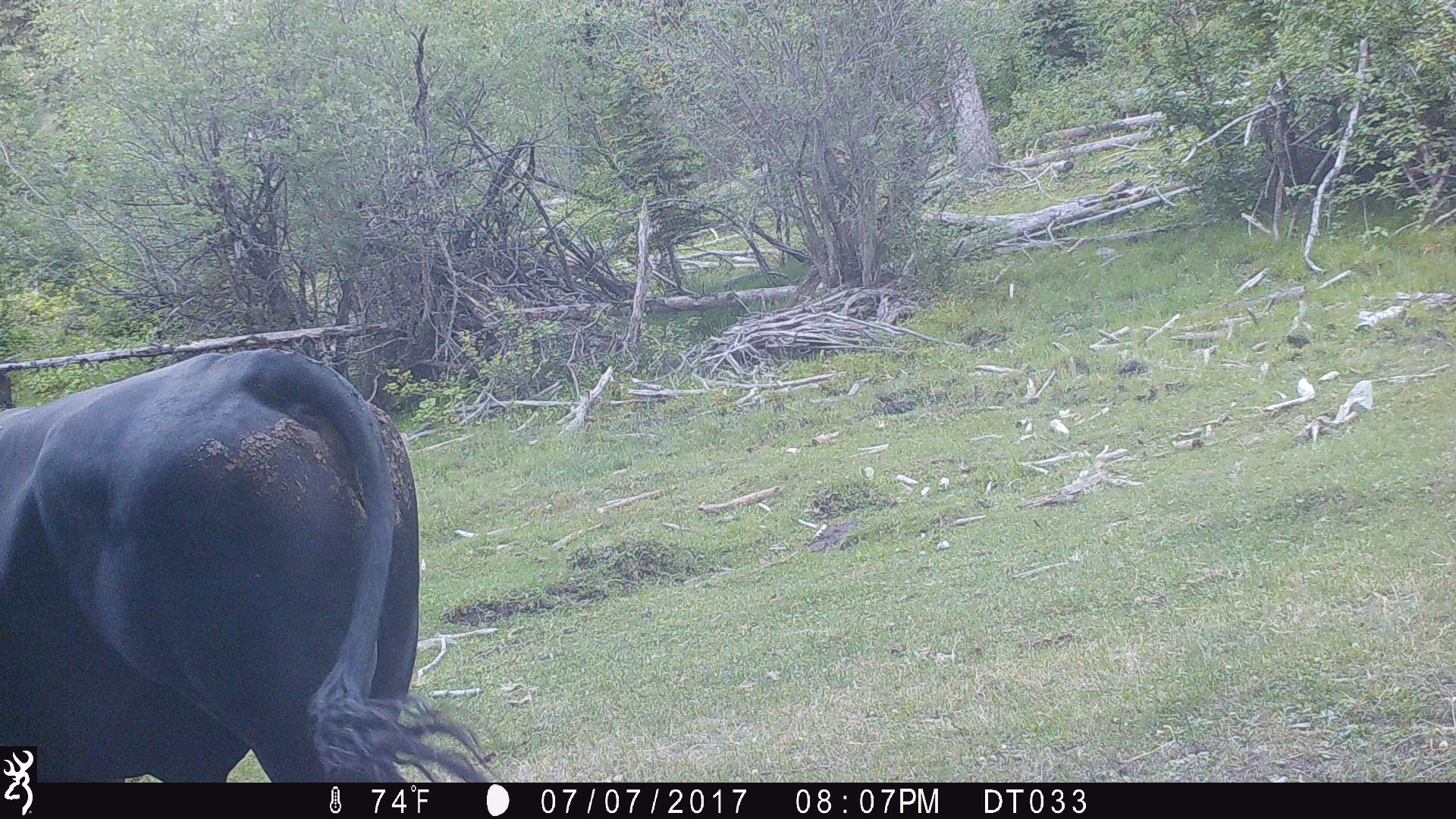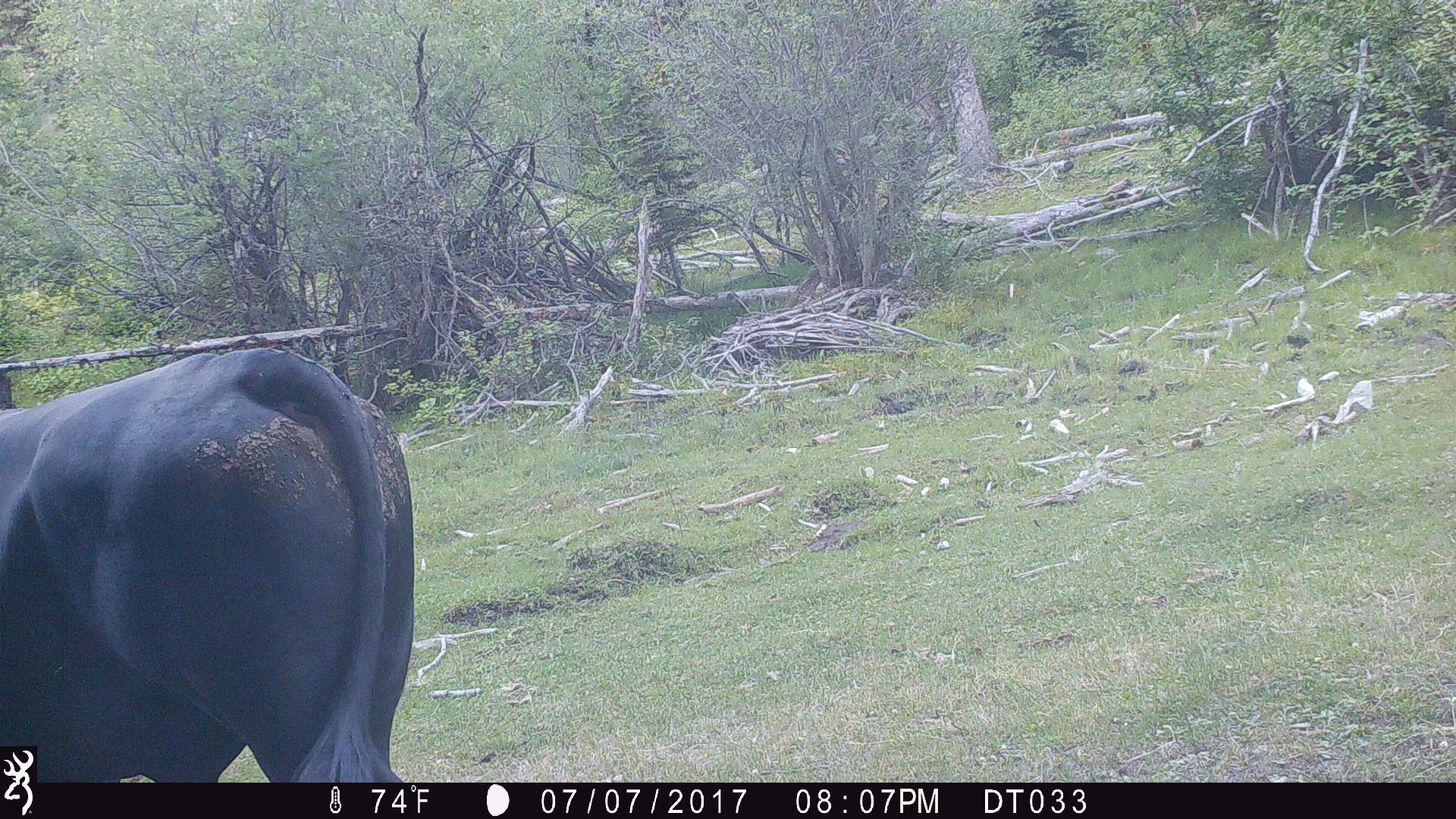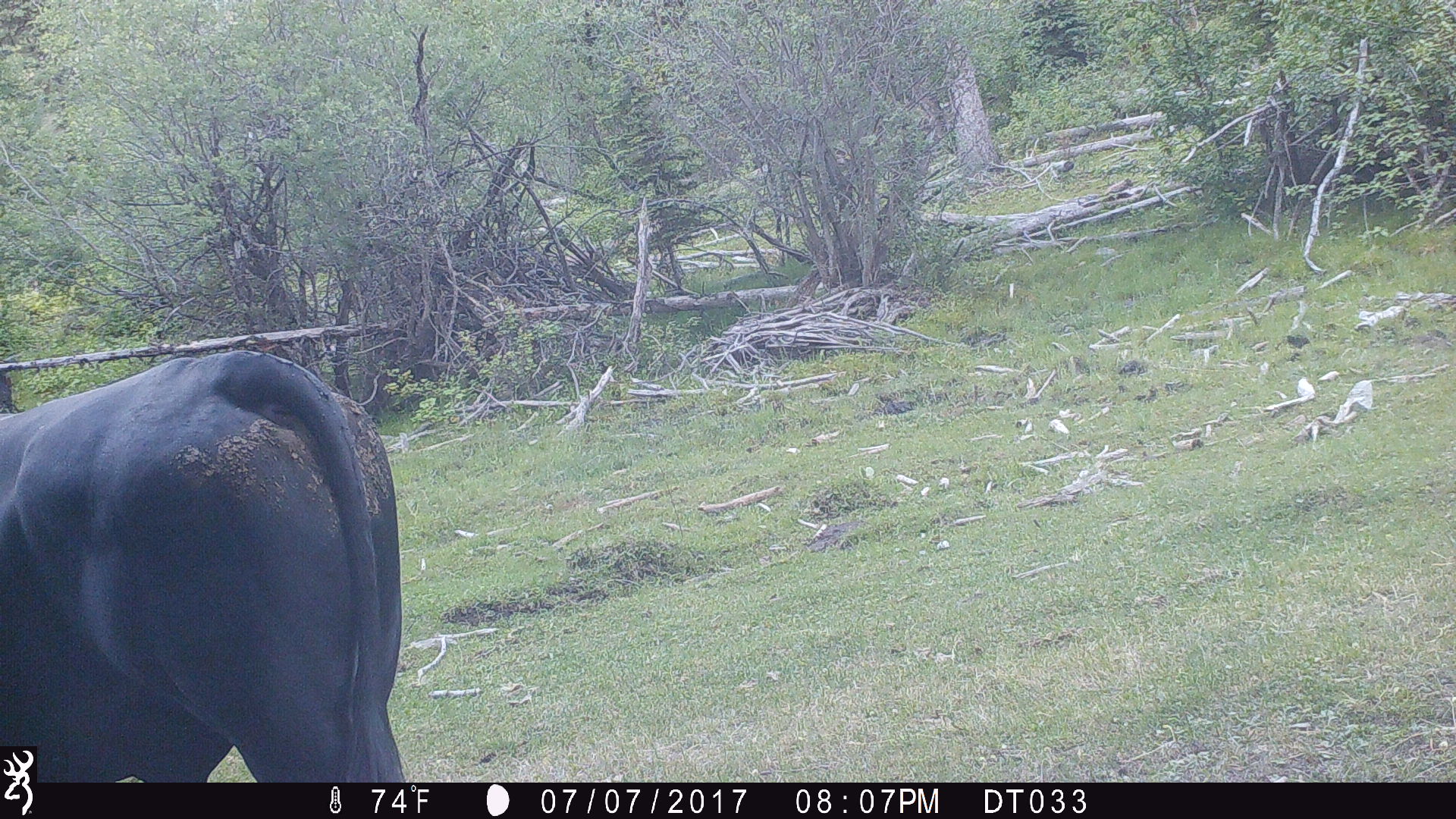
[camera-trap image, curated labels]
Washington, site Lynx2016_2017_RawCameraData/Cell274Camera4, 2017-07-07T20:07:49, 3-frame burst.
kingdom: Animalia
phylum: Chordata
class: Mammalia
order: Artiodactyla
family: Bovidae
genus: Bos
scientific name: Bos taurus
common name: domestic cattle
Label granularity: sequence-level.